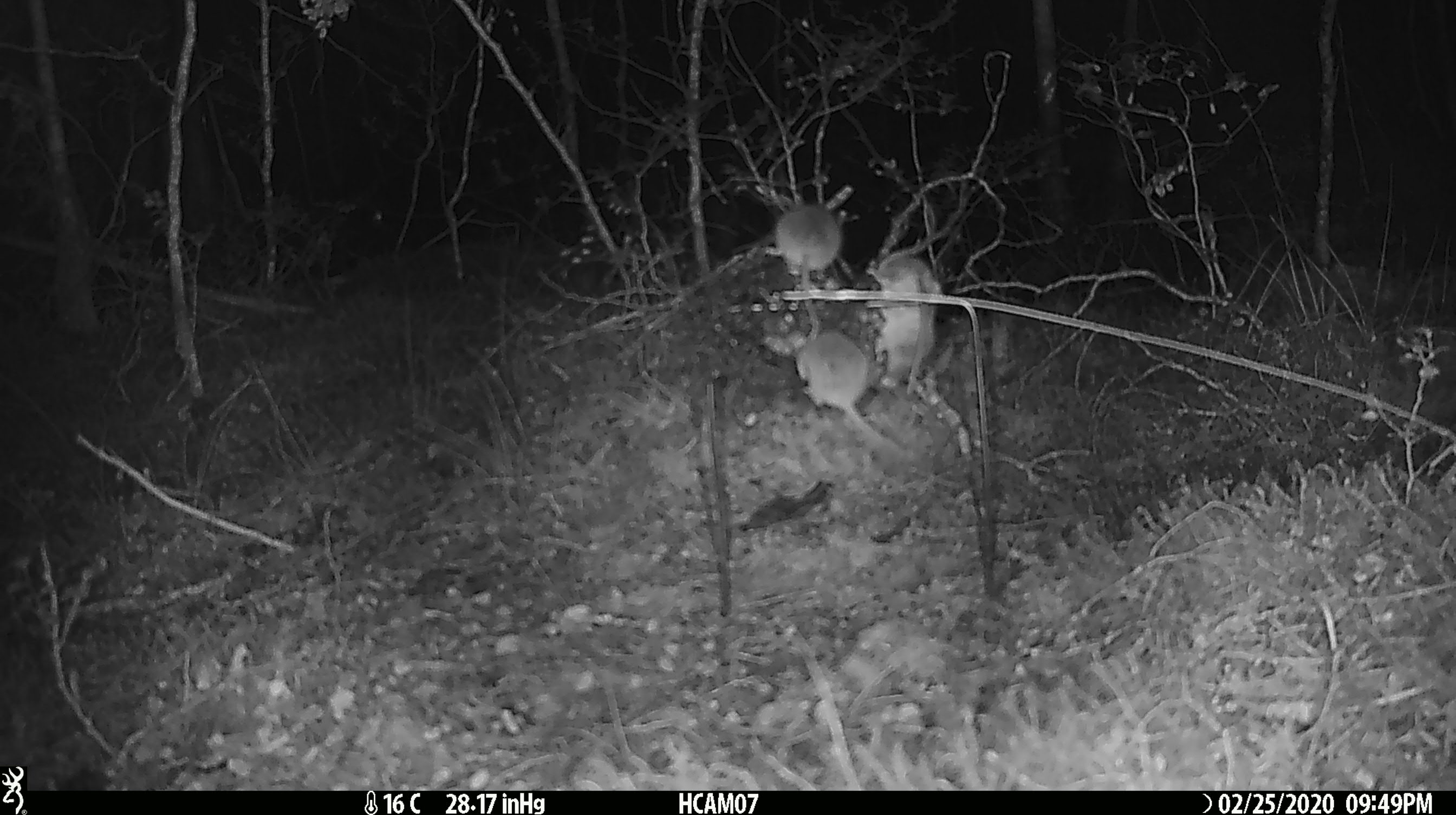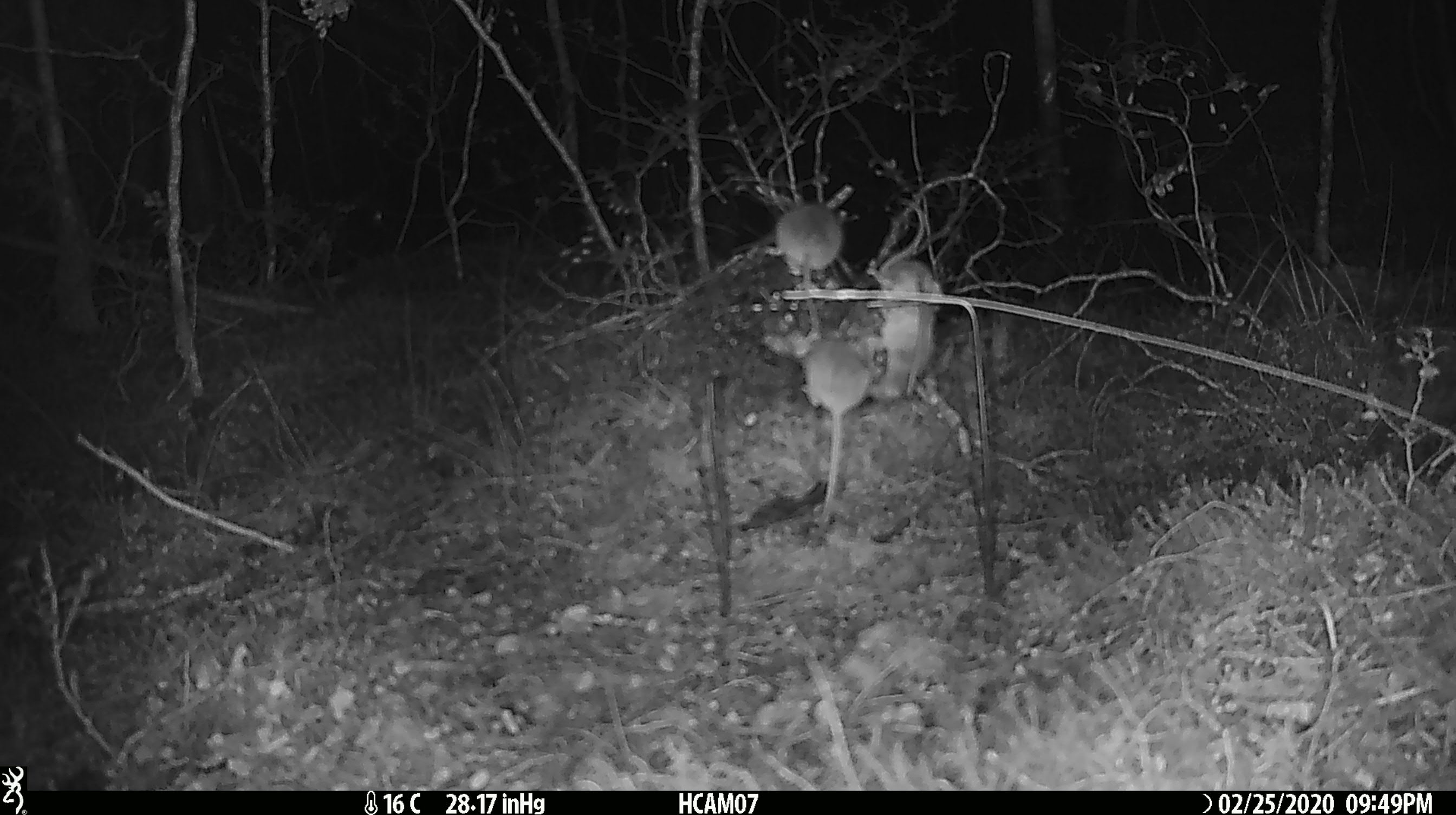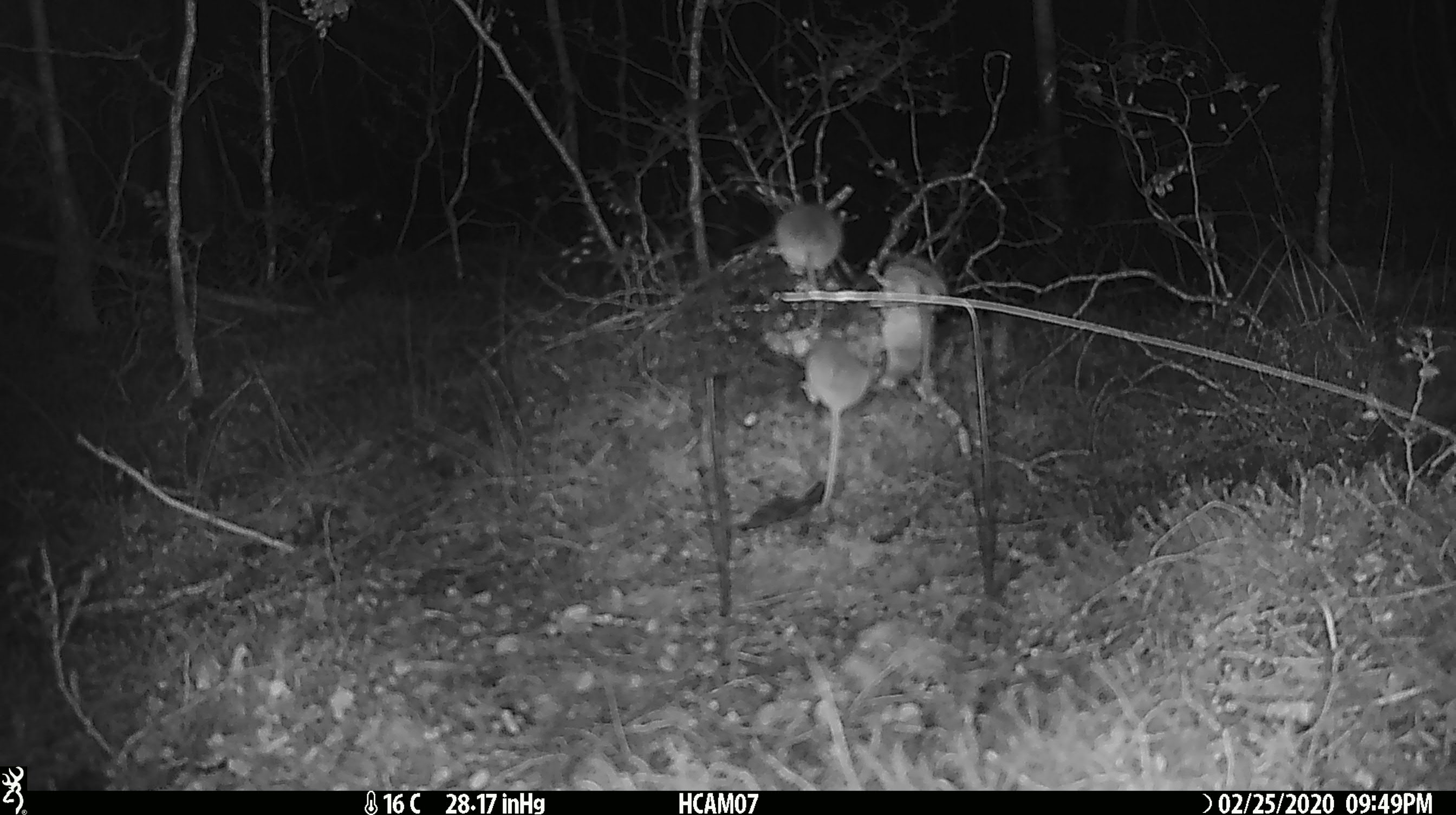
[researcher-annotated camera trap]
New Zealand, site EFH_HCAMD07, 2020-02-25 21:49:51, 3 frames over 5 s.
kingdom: Animalia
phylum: Chordata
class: Mammalia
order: Rodentia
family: Muridae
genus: Mus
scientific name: Mus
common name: mouse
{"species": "mouse (Mus)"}